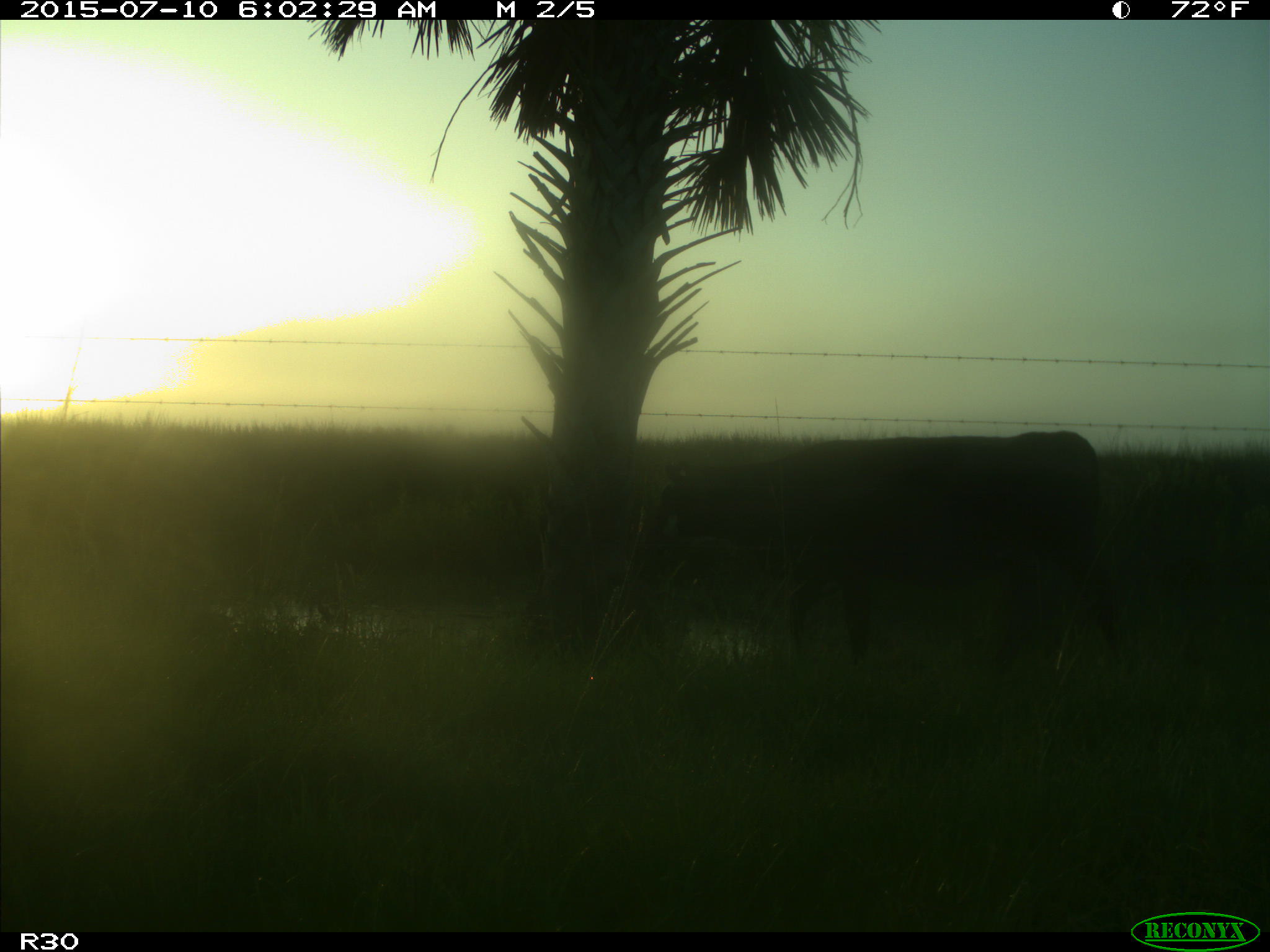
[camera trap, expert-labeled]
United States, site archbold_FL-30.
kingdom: Animalia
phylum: Chordata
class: Mammalia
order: Artiodactyla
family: Bovidae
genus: Bos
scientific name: Bos taurus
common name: domestic cow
Bos taurus (domestic cow).